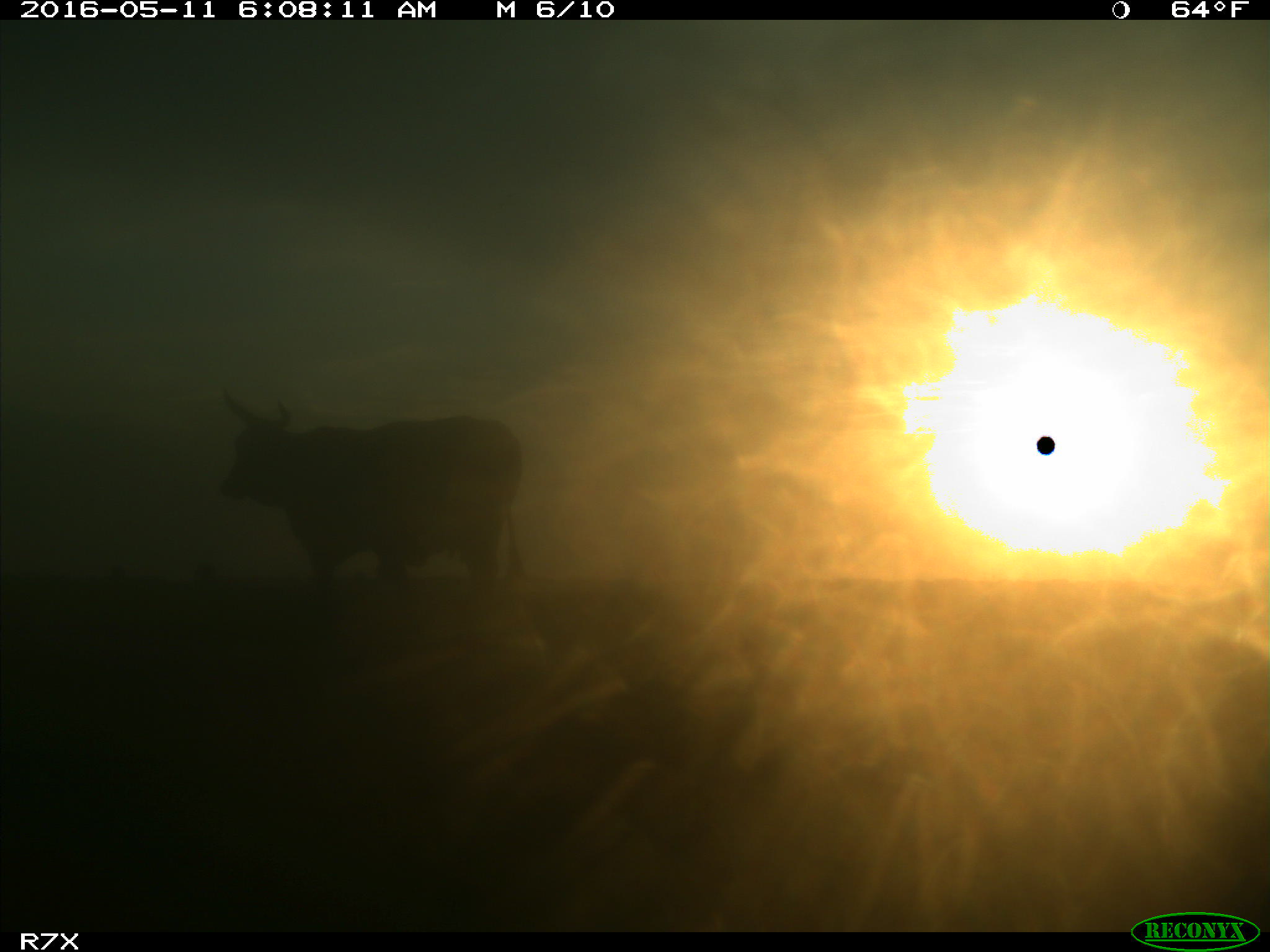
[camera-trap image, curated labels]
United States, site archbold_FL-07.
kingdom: Animalia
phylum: Chordata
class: Mammalia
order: Artiodactyla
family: Bovidae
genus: Bos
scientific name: Bos taurus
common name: domestic cow